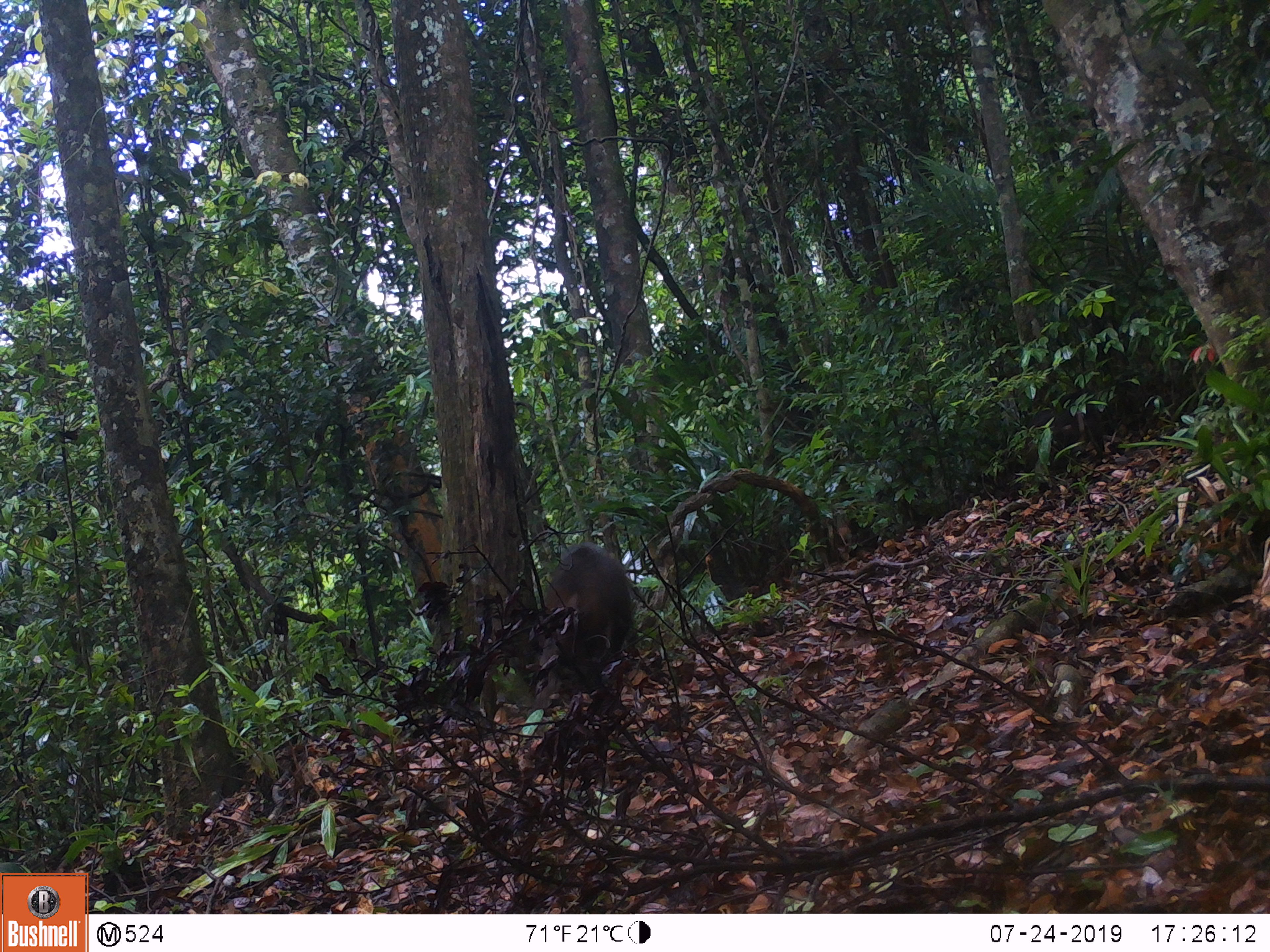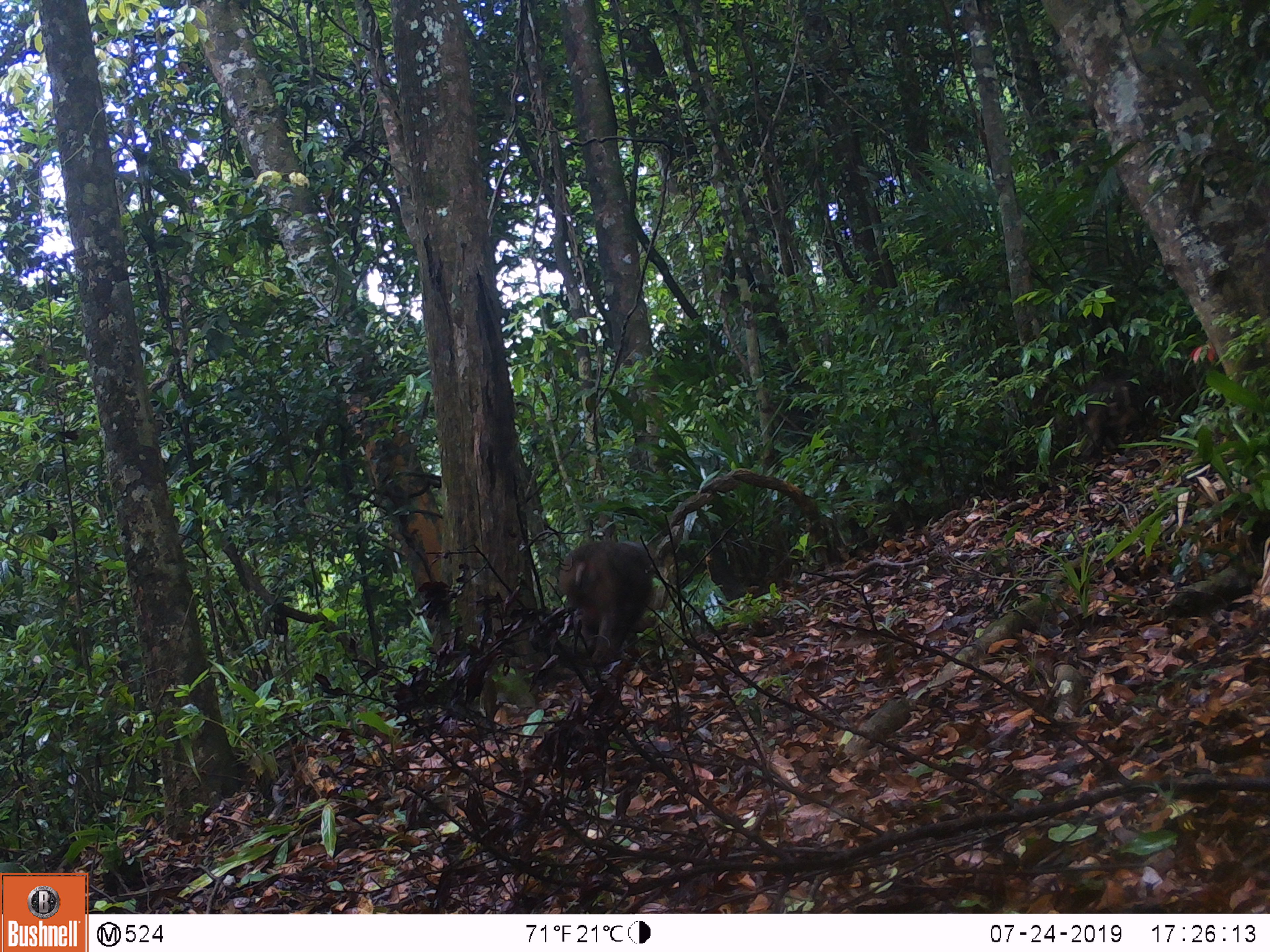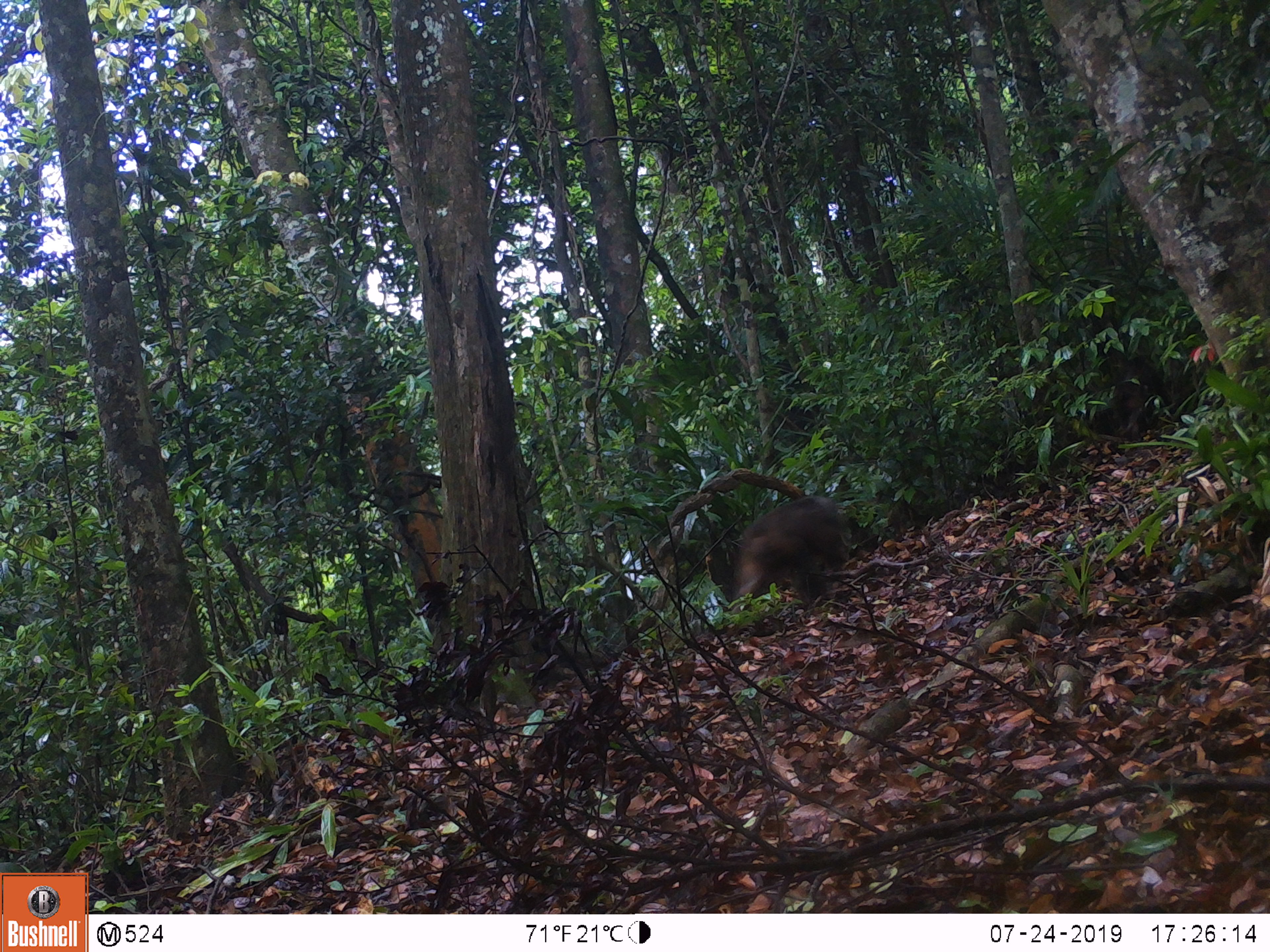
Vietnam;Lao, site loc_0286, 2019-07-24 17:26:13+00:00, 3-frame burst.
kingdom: Animalia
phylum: Chordata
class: Mammalia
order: Primates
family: Cercopithecidae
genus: Macaca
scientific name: Macaca arctoides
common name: stump-tailed macaque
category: stump tailed macaque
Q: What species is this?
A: Stump tailed macaque (stump-tailed macaque) (Macaca arctoides).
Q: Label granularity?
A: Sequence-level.